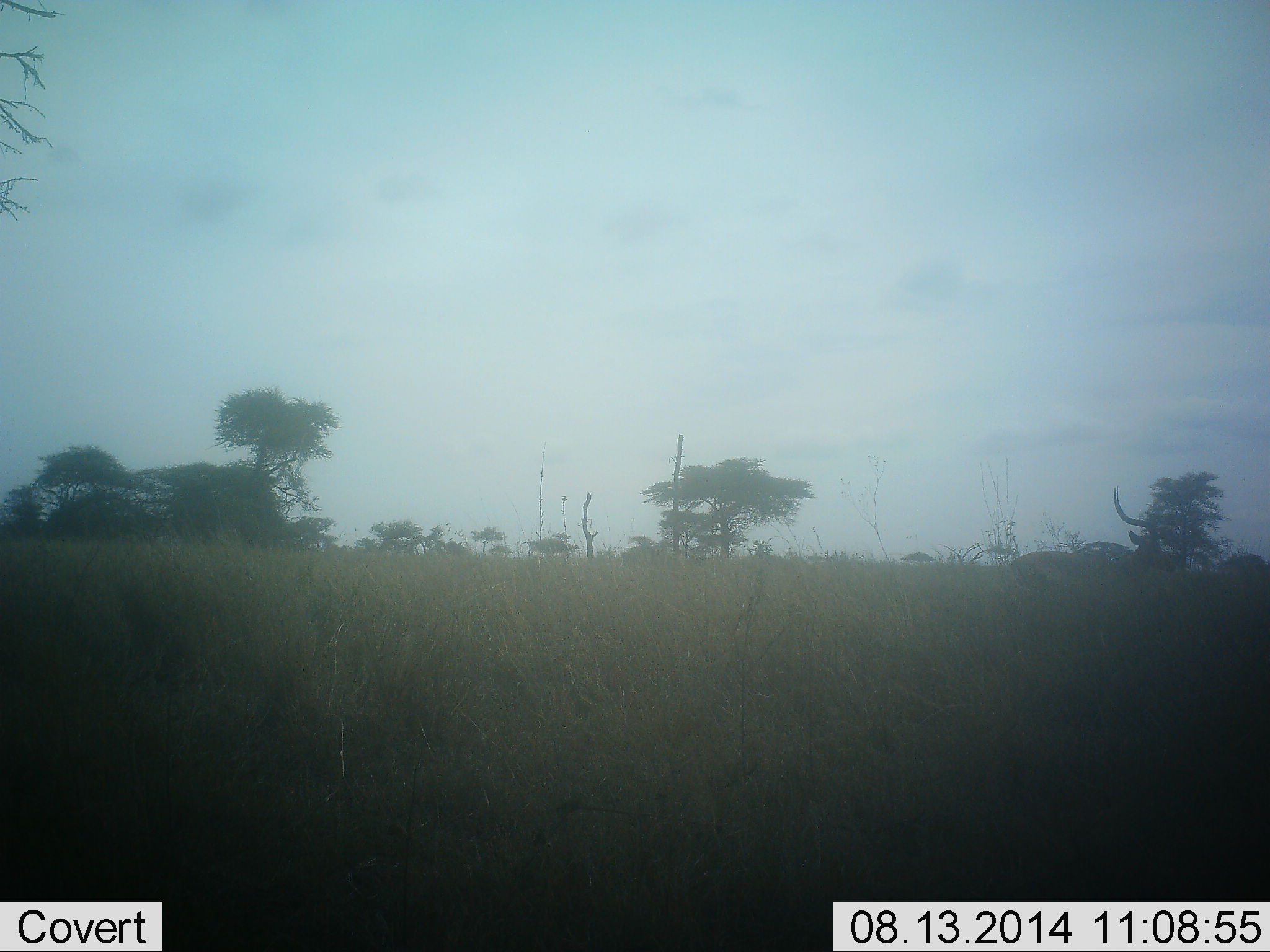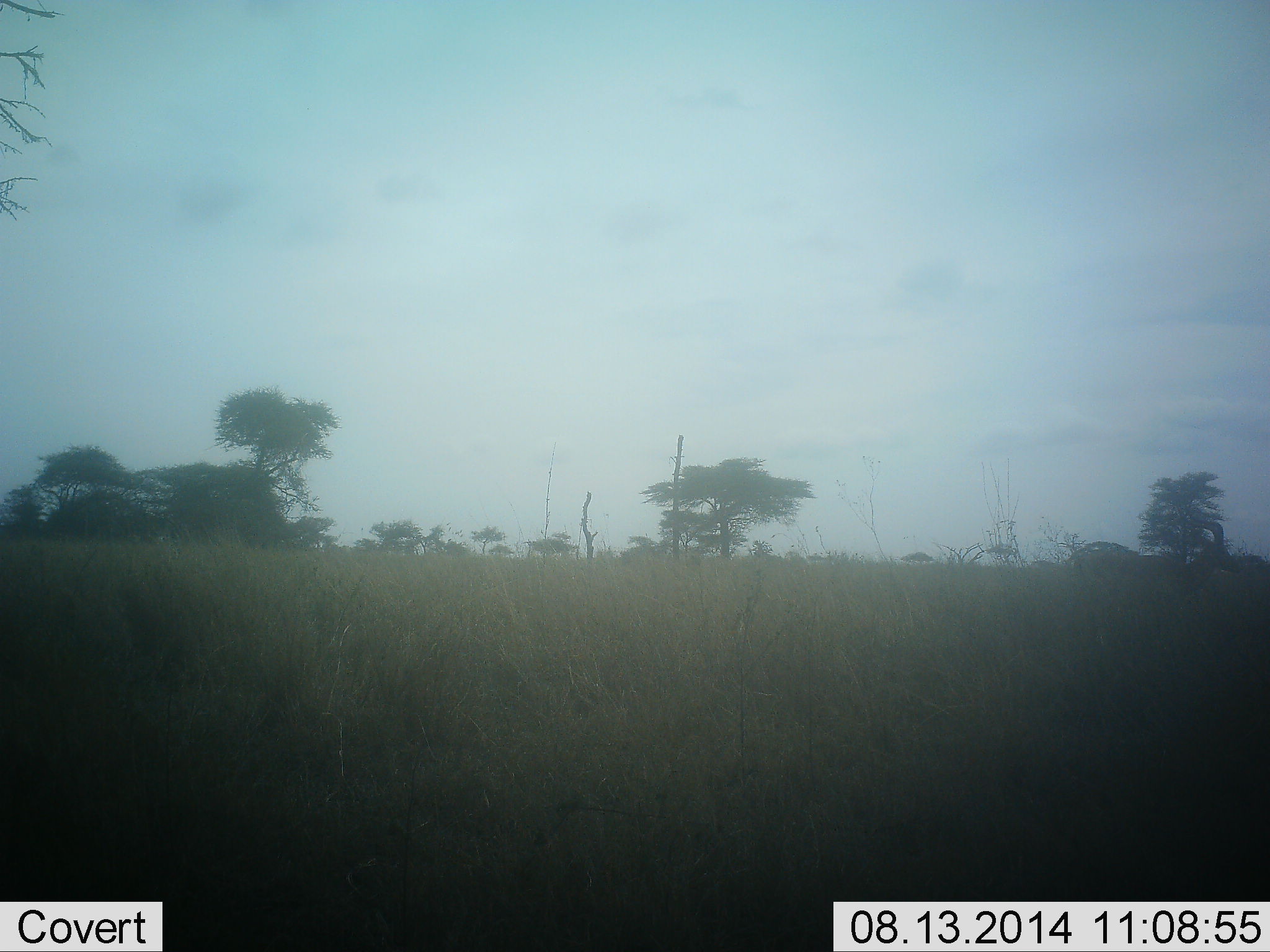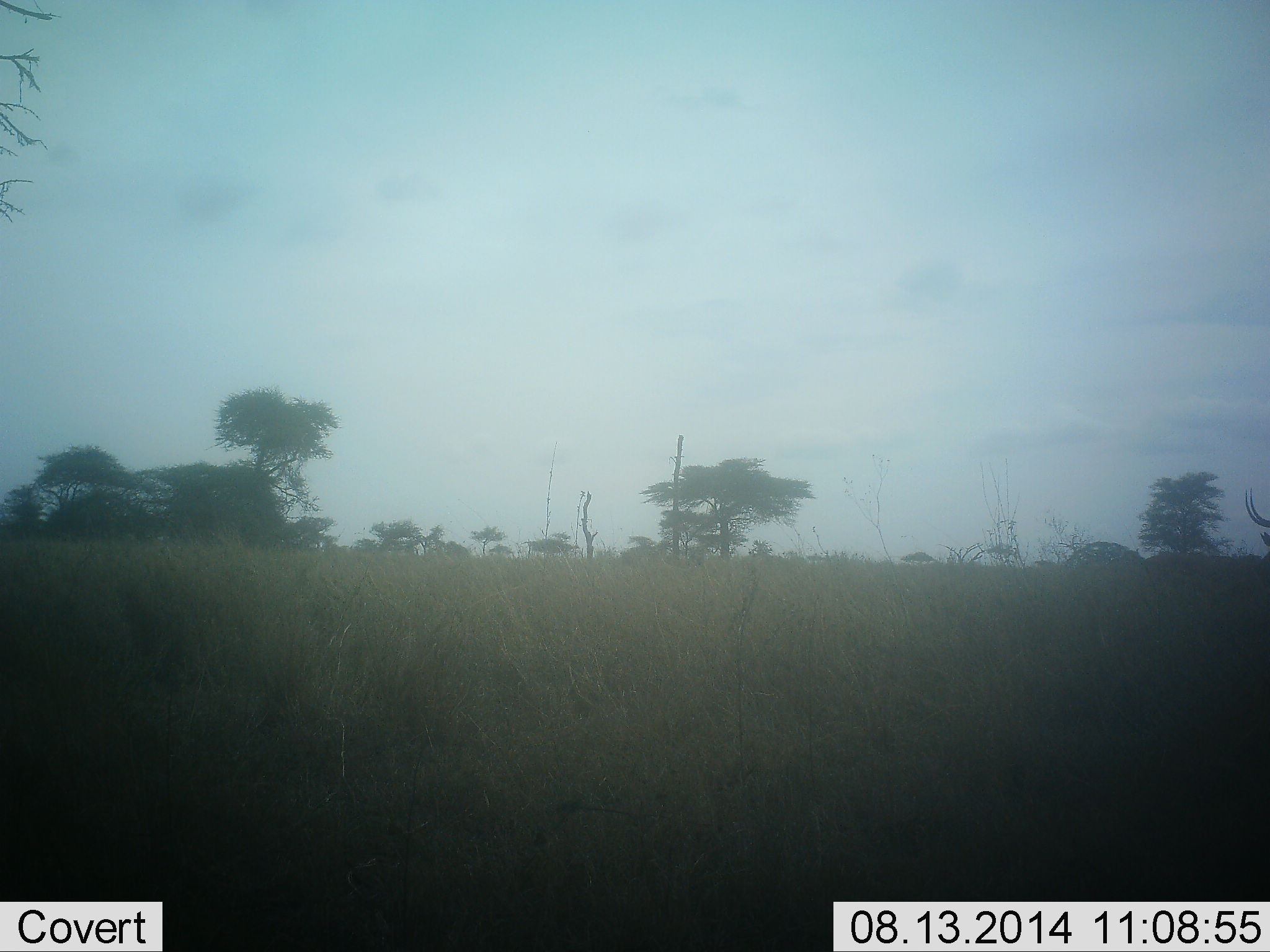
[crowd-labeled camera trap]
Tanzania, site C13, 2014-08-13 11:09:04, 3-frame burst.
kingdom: Animalia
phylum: Chordata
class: Mammalia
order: Artiodactyla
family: Bovidae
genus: Aepyceros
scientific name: Aepyceros melampus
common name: impala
Impala (Aepyceros melampus), count 1. Behavior (volunteer vote fractions): standing 0%, resting 0%, moving 100%, interacting 0%. Young present (vote fraction): 0%. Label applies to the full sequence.